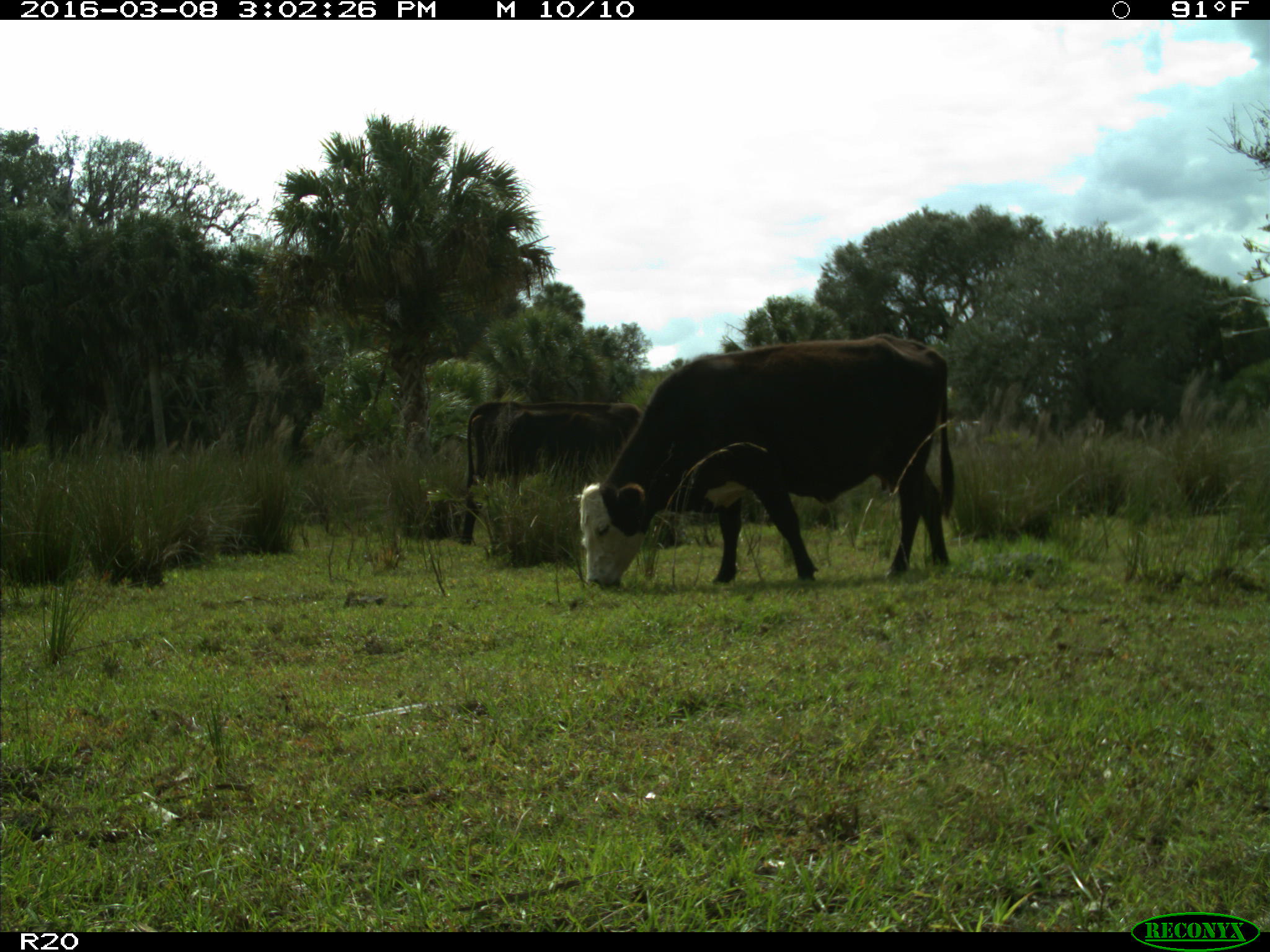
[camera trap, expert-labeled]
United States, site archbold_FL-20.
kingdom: Animalia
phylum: Chordata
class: Mammalia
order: Artiodactyla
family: Bovidae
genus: Bos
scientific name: Bos taurus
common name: domestic cow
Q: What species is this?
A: Bos taurus (domestic cow).